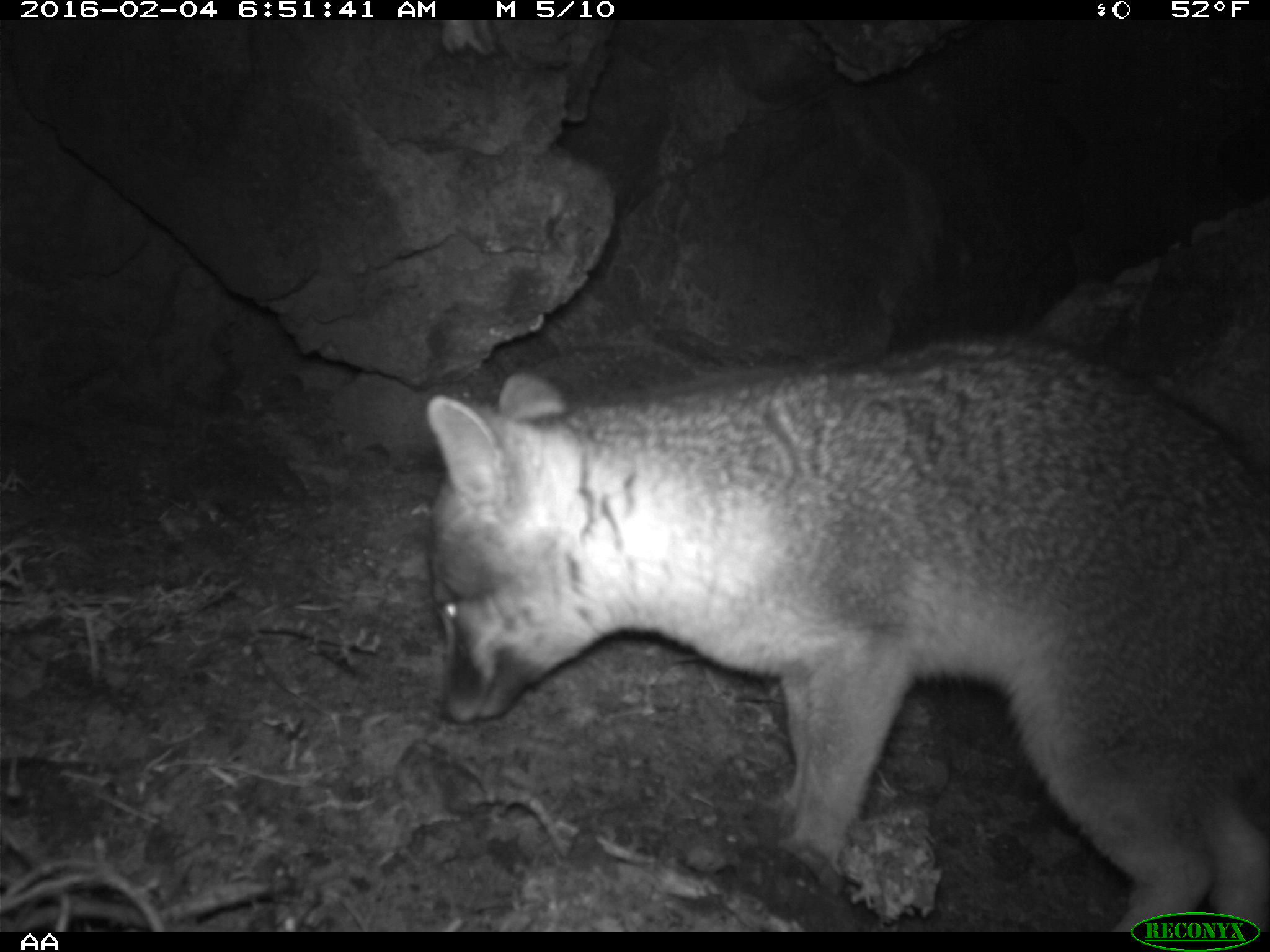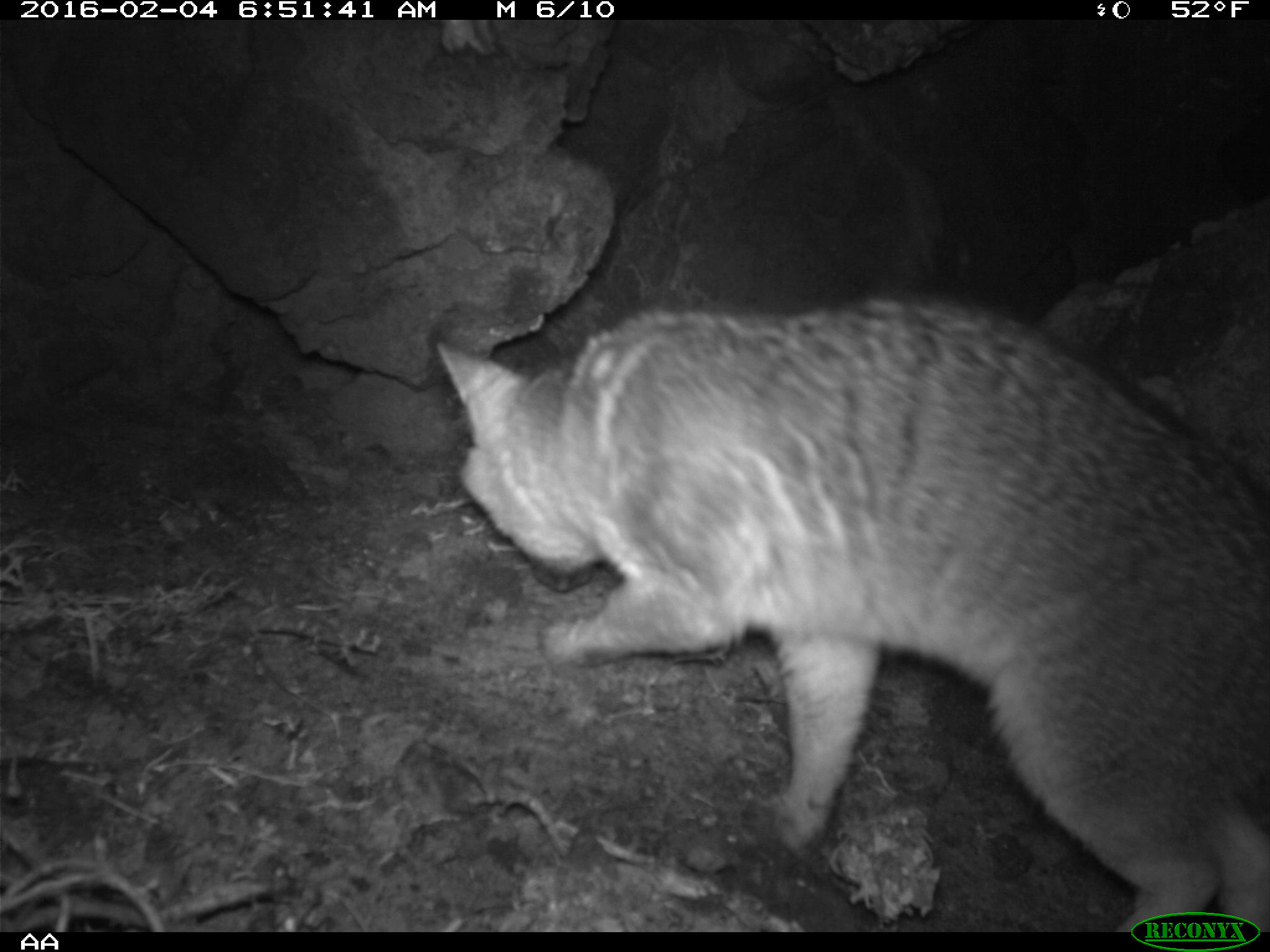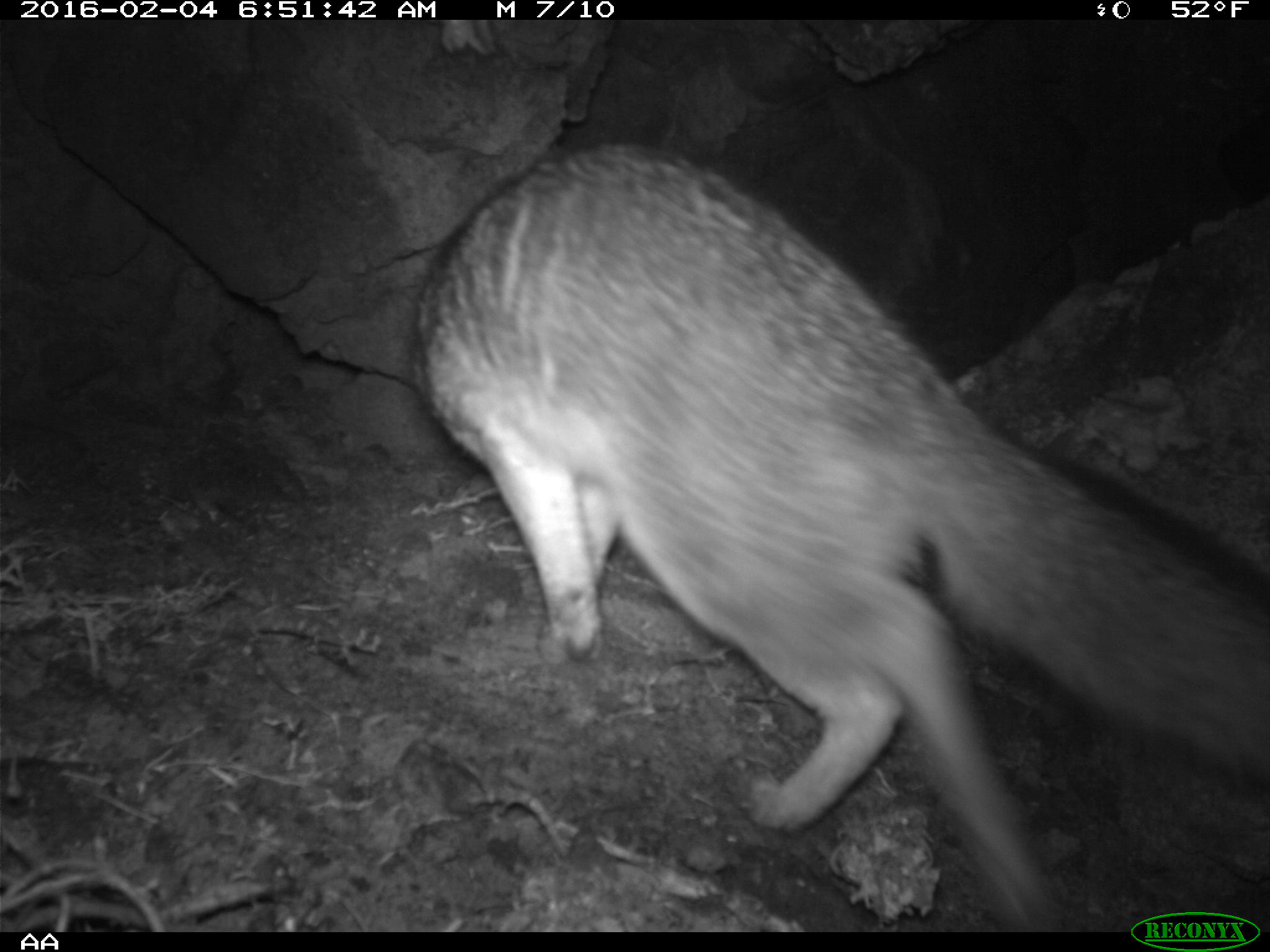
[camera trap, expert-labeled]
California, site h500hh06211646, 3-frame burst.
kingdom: Animalia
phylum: Chordata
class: Mammalia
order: Carnivora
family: Canidae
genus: Urocyon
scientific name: Urocyon littoralis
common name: island fox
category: fox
Fox (island fox) (Urocyon littoralis).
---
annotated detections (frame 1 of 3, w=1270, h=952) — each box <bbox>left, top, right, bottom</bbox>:
fox: <bbox>424, 330, 1269, 928</bbox>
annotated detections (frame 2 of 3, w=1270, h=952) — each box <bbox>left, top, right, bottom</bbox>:
fox: <bbox>436, 293, 1269, 932</bbox>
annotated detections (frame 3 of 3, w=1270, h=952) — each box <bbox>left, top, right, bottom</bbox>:
fox: <bbox>407, 145, 1269, 932</bbox>